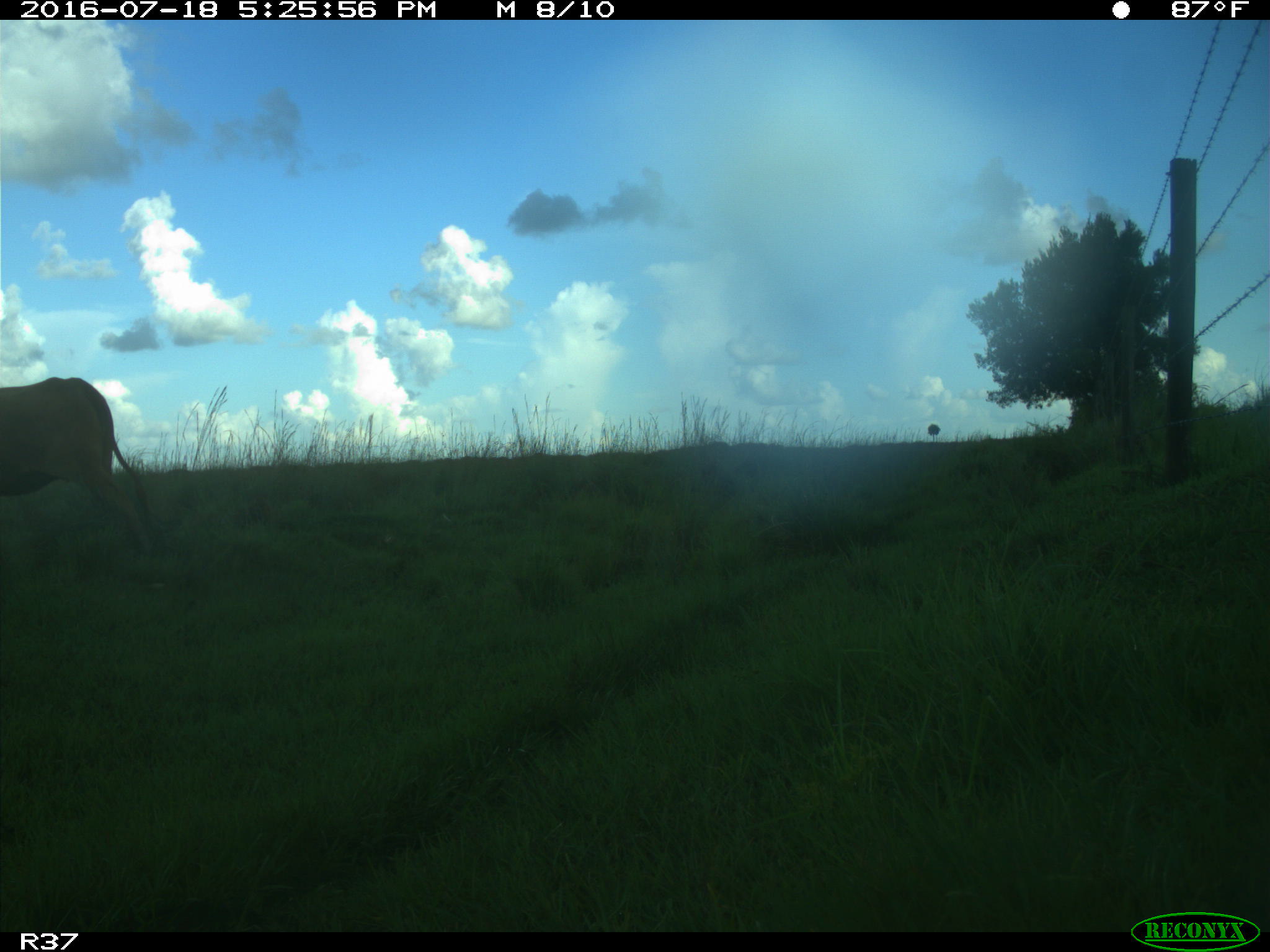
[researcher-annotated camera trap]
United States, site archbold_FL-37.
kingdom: Animalia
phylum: Chordata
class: Mammalia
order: Artiodactyla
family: Bovidae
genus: Bos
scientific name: Bos taurus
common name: domestic cow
Bos taurus (domestic cow).